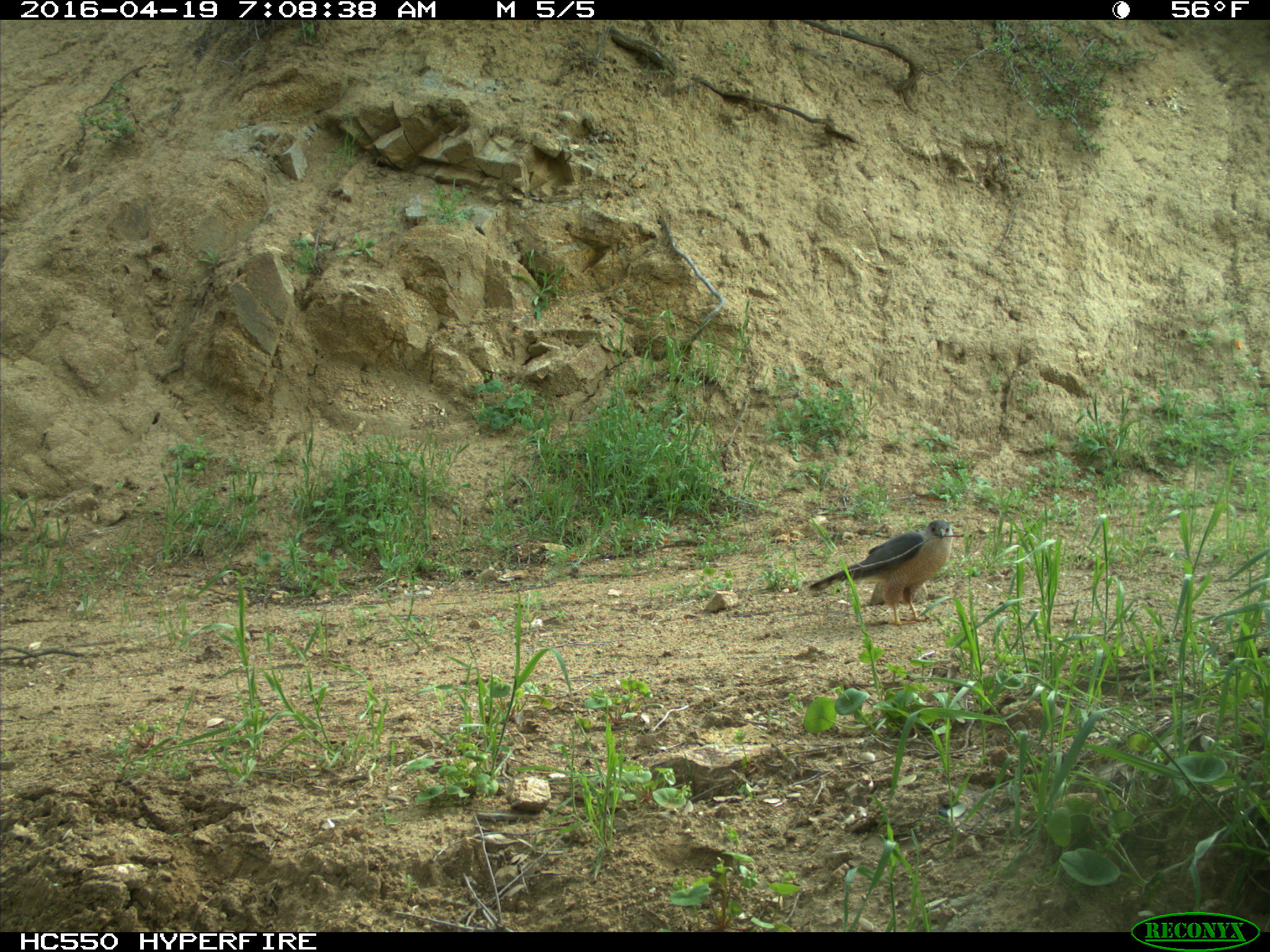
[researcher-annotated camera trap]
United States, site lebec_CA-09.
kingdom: Animalia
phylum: Chordata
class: Aves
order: Accipitriformes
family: Accipitridae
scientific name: Accipitridae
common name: acciptirids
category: unidentified accipitrid